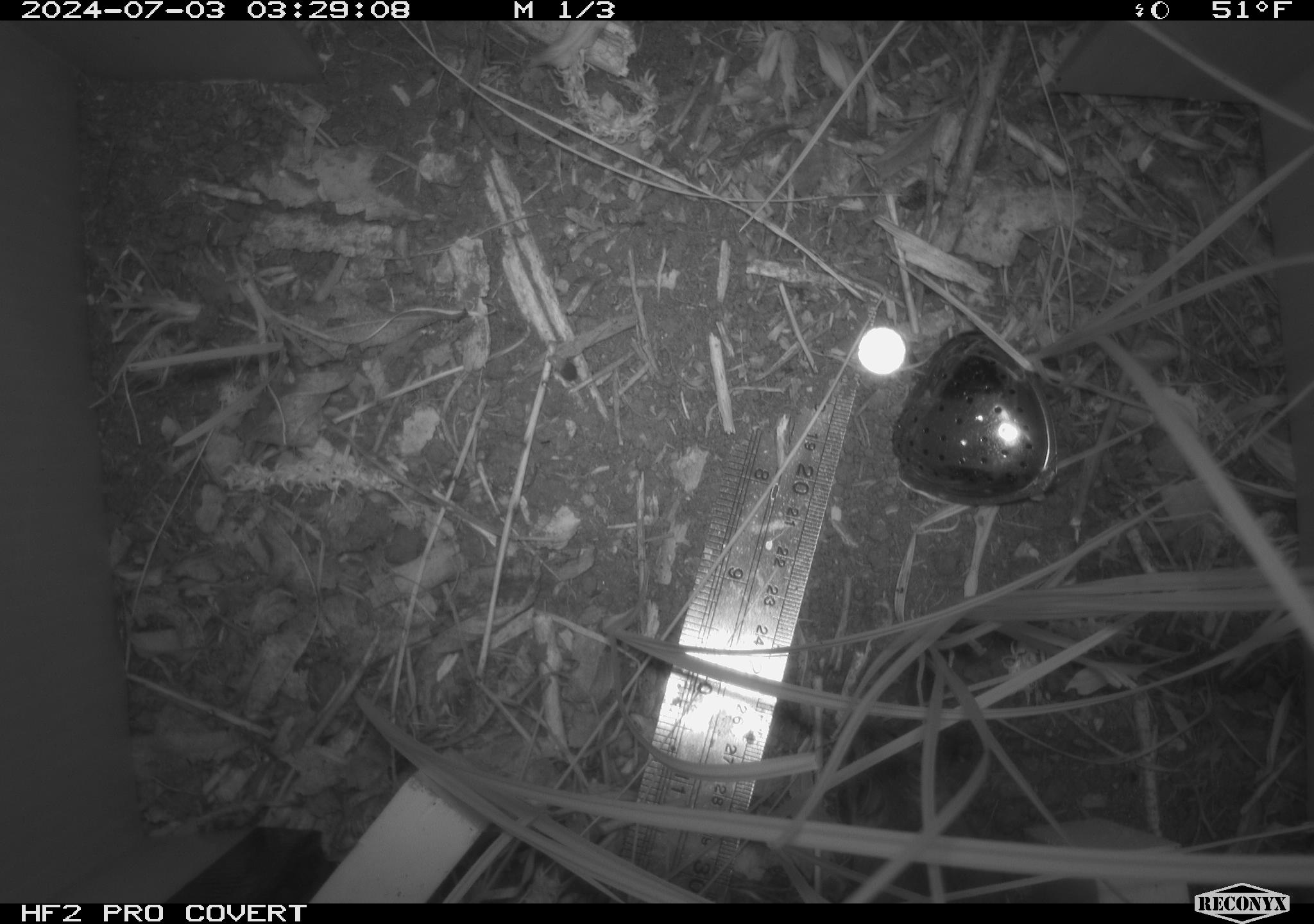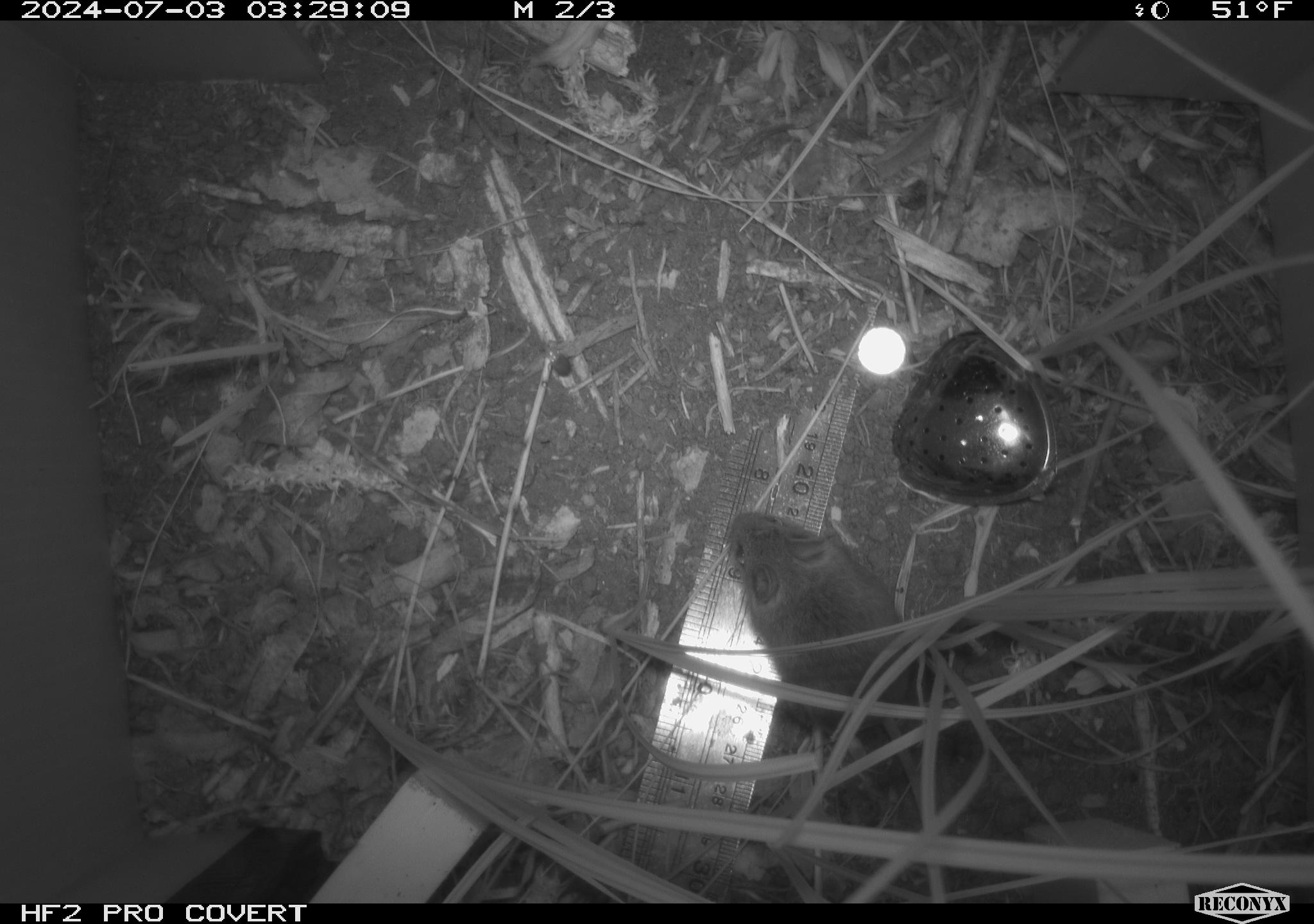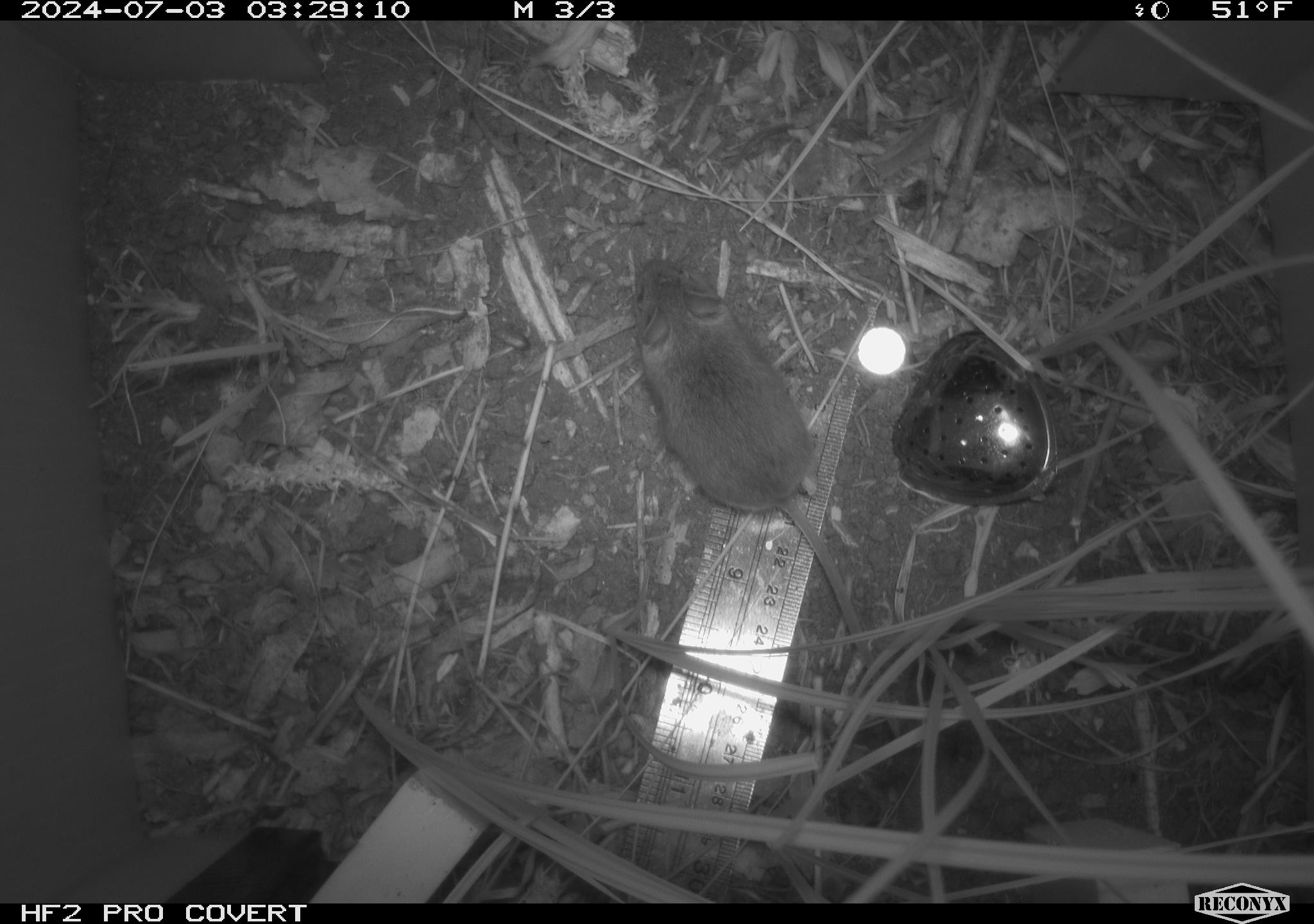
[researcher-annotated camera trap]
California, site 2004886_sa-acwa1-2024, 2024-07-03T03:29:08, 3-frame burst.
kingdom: Animalia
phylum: Chordata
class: Mammalia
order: Rodentia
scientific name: Rodentia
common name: mouse species